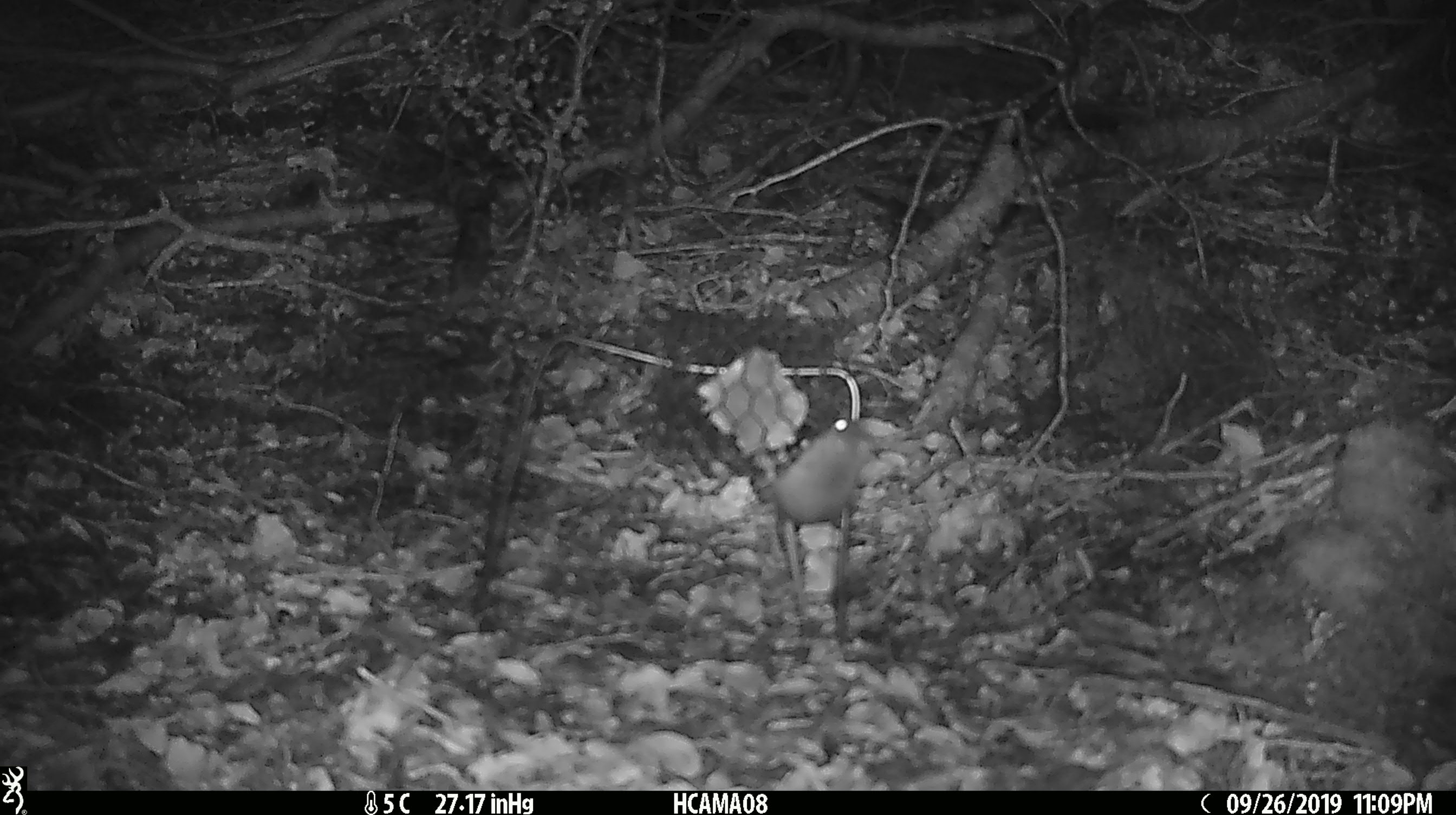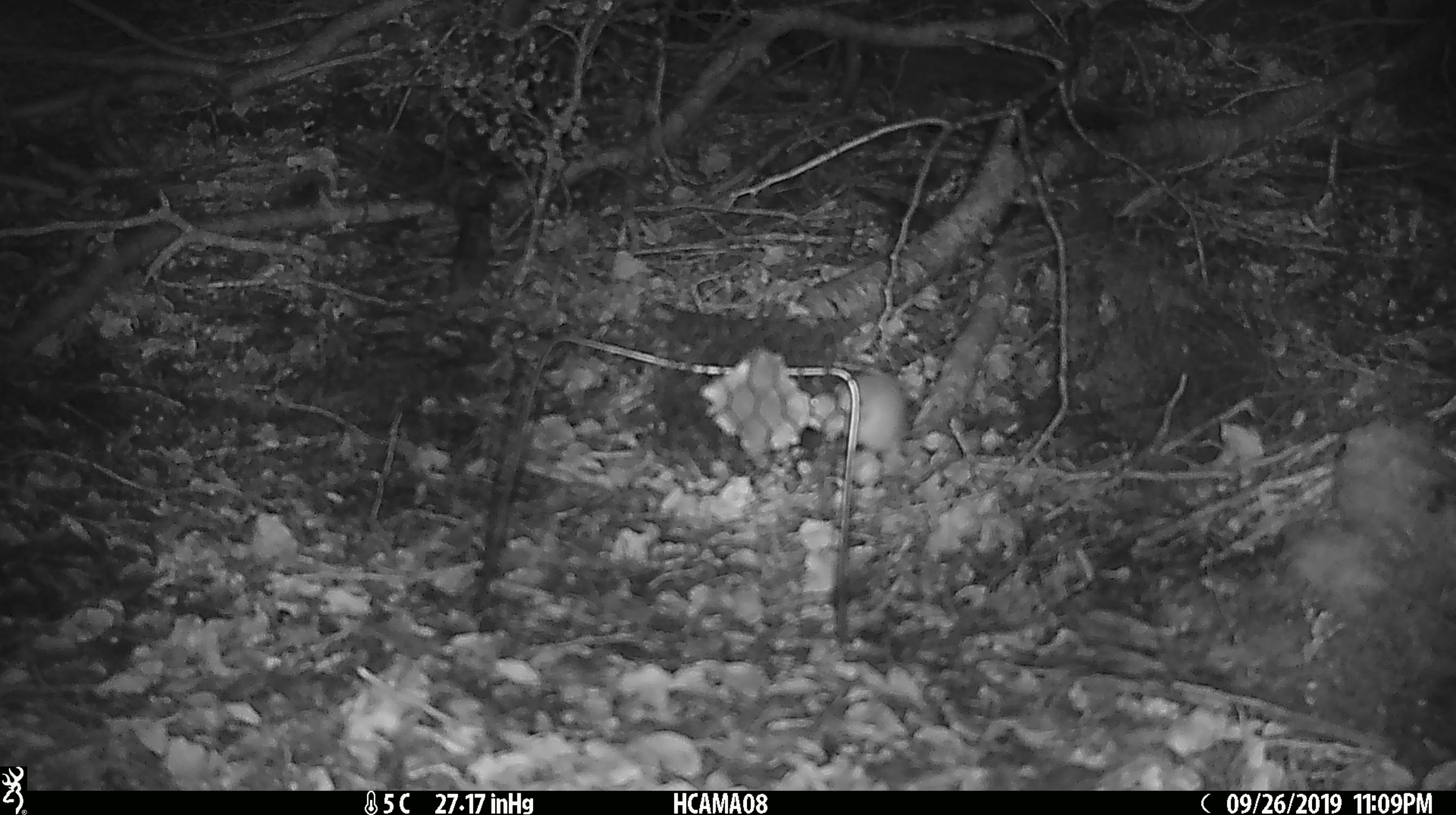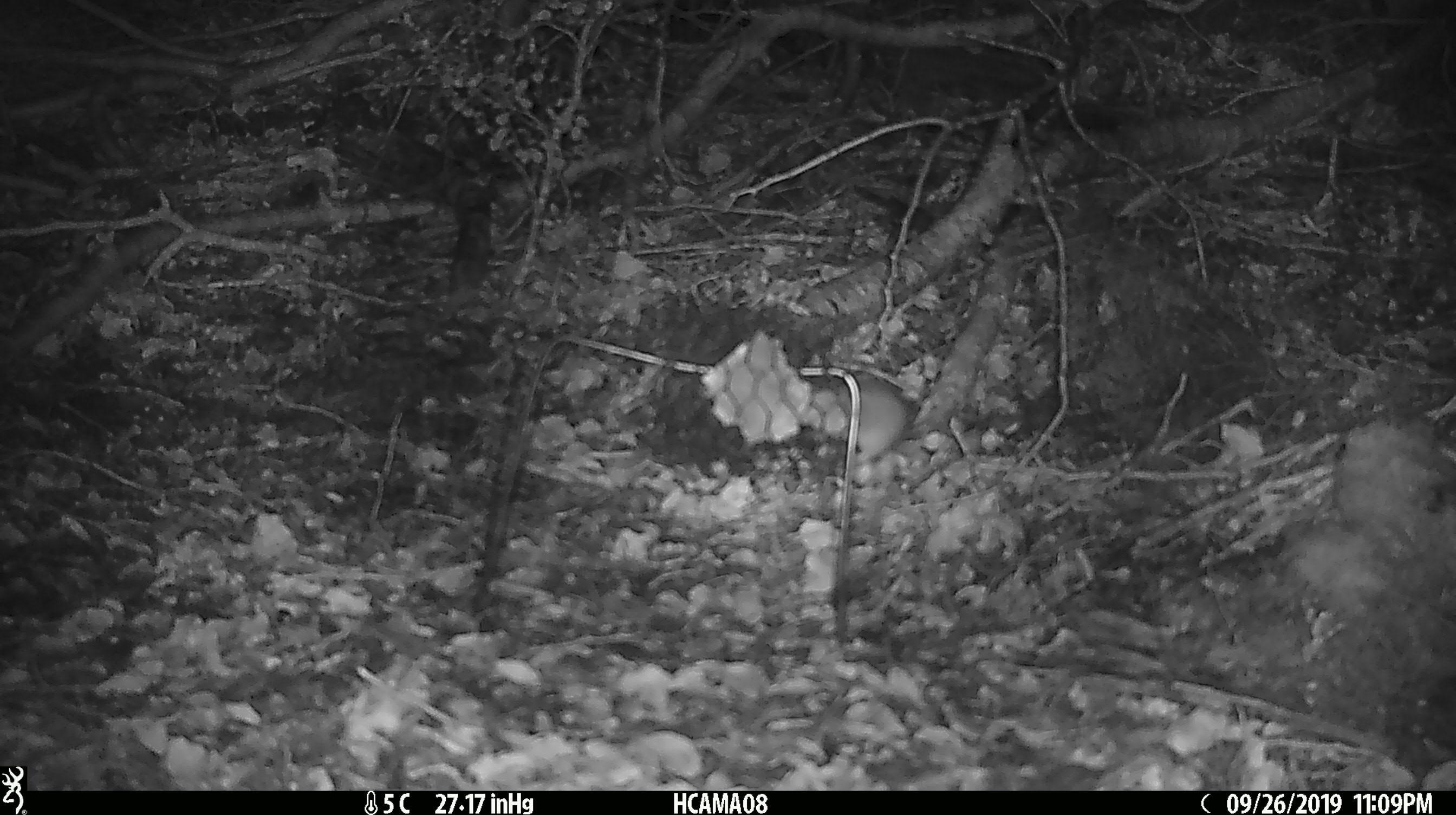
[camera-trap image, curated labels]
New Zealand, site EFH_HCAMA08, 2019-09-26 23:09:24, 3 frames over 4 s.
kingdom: Animalia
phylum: Chordata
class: Mammalia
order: Rodentia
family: Muridae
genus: Mus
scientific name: Mus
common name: mouse